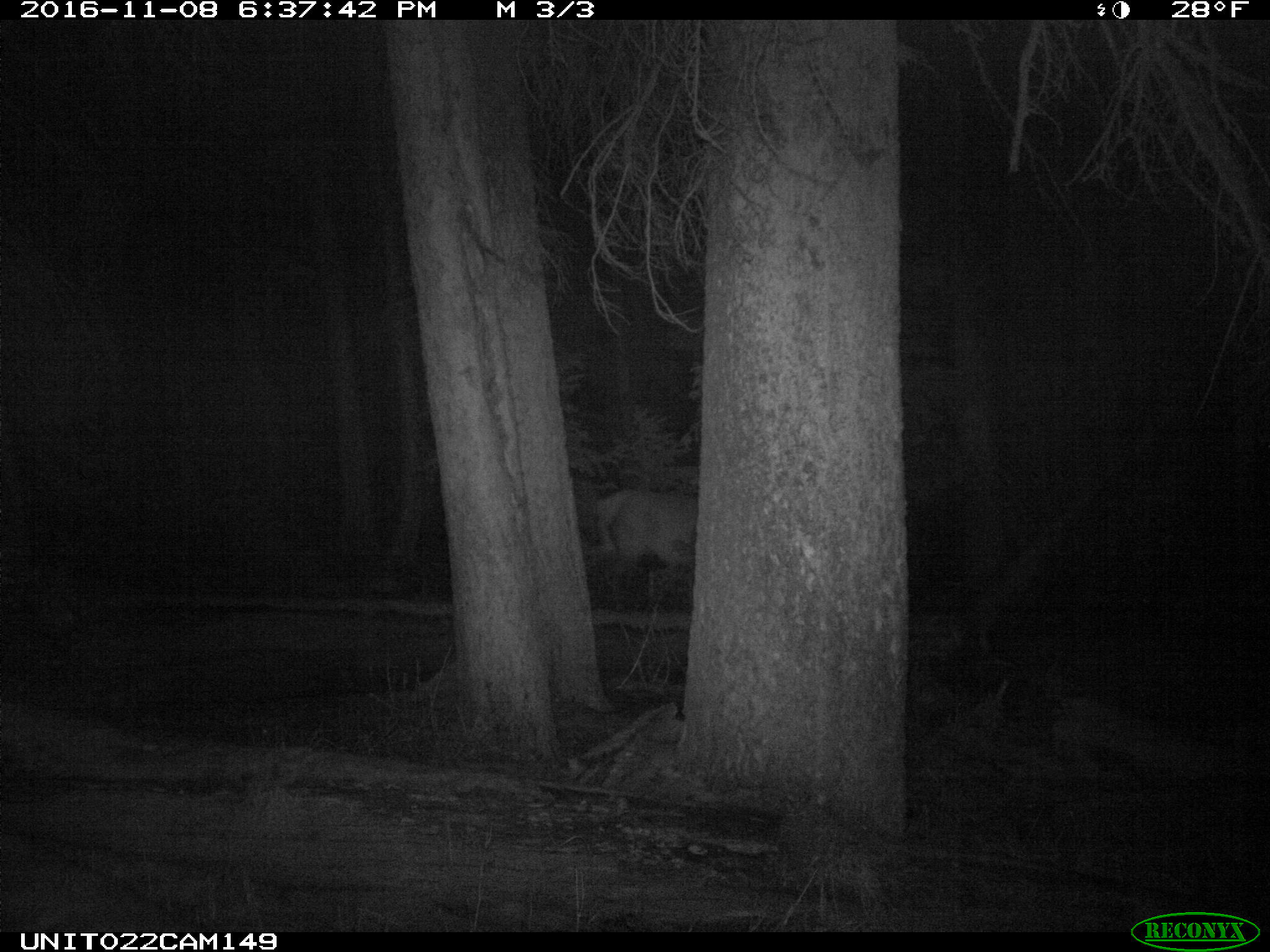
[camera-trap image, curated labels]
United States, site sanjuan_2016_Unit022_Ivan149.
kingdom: Animalia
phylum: Chordata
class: Mammalia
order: Artiodactyla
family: Cervidae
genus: Cervus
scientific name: Cervus elaphus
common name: red deer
Cervus elaphus (red deer).